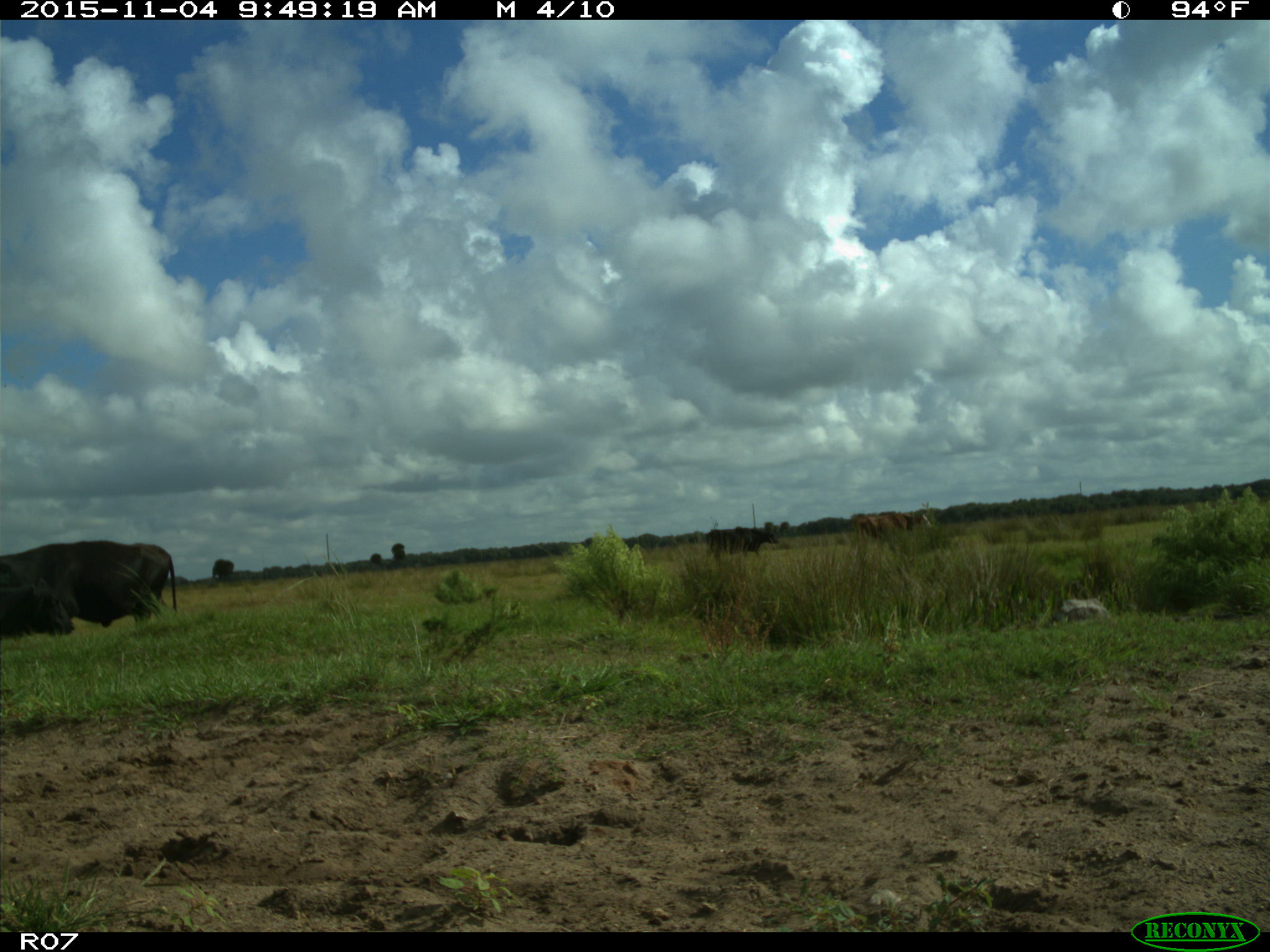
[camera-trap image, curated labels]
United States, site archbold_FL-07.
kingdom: Animalia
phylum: Chordata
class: Mammalia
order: Artiodactyla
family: Bovidae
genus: Bos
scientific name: Bos taurus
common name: domestic cow